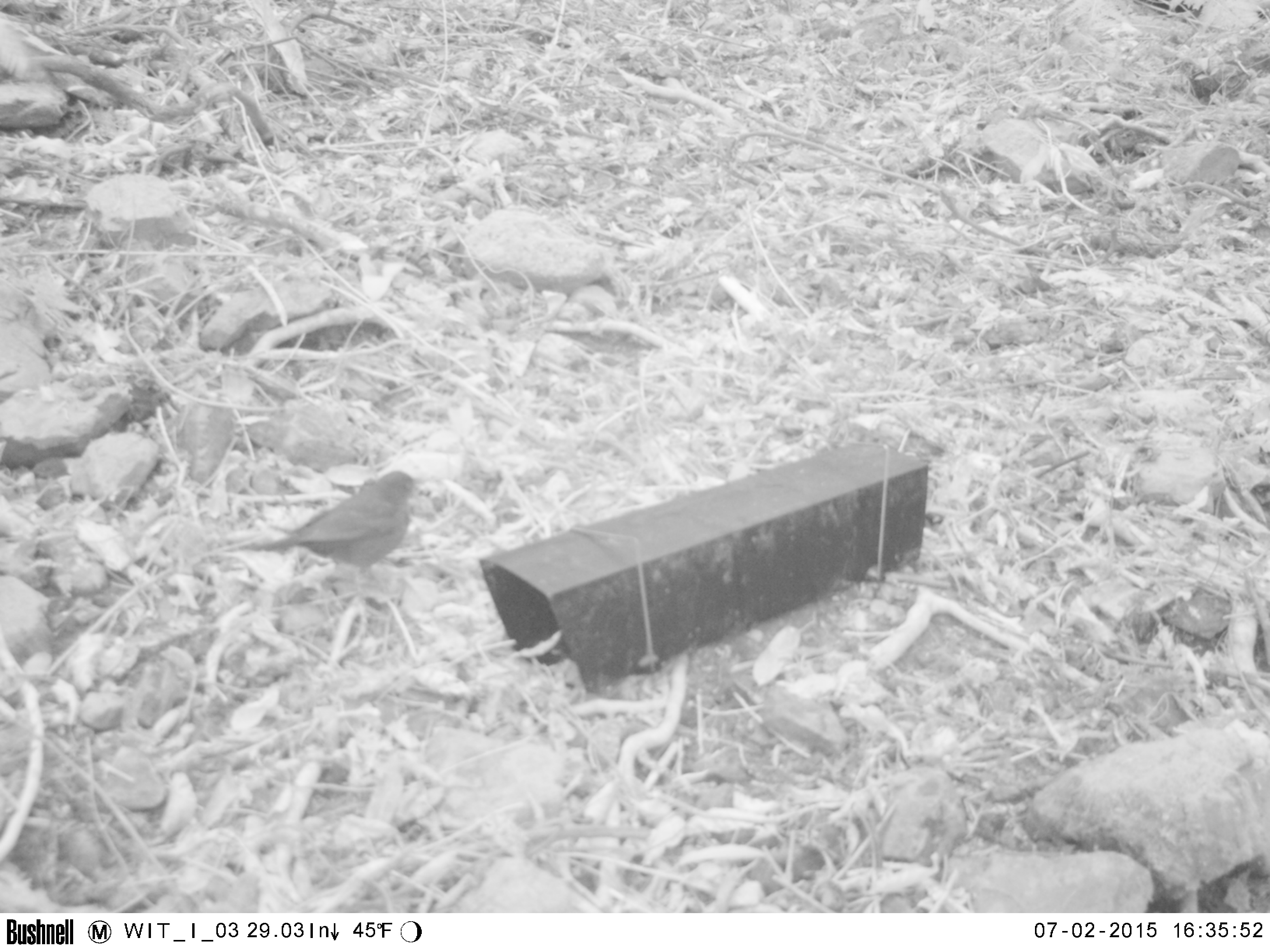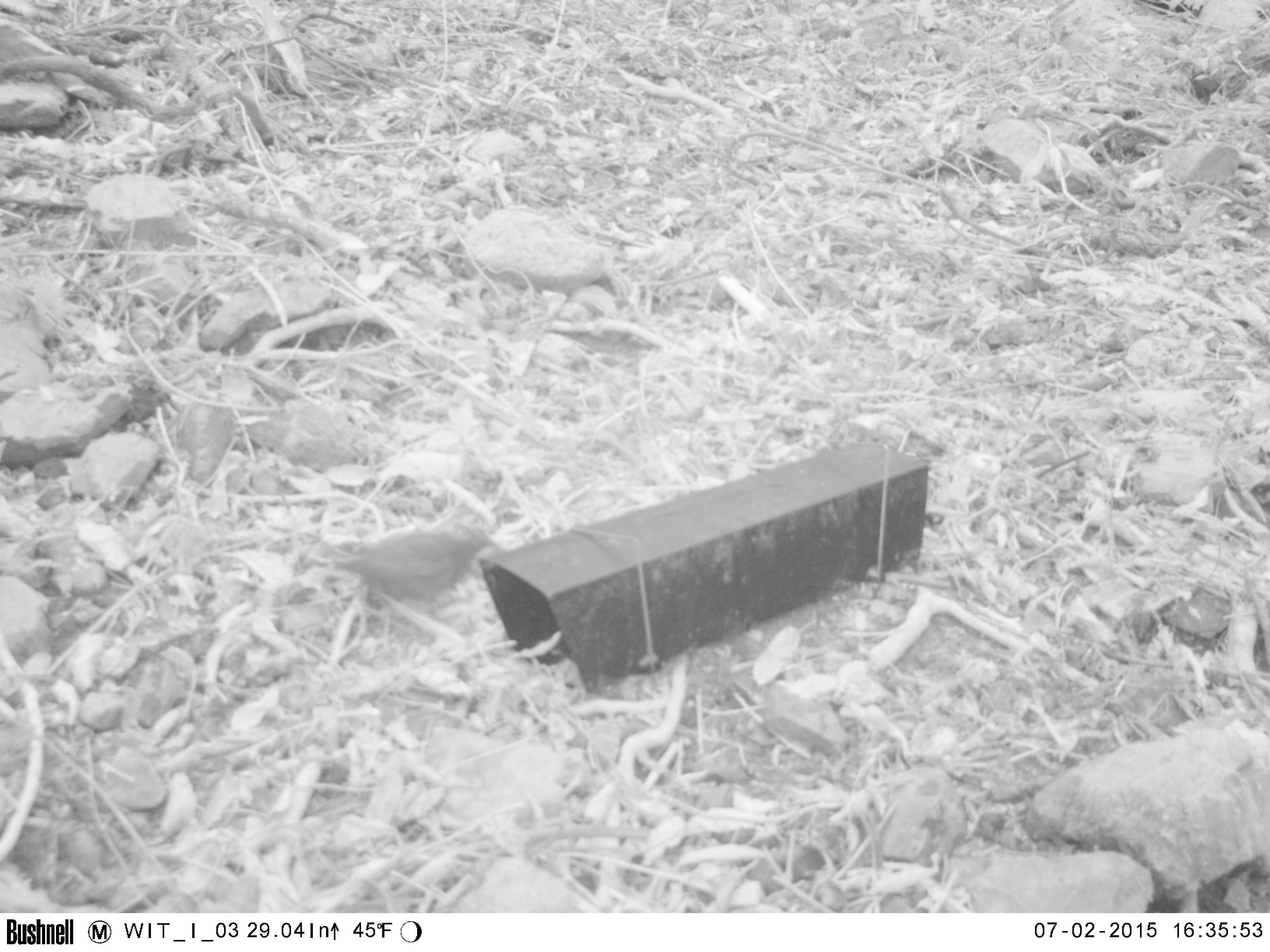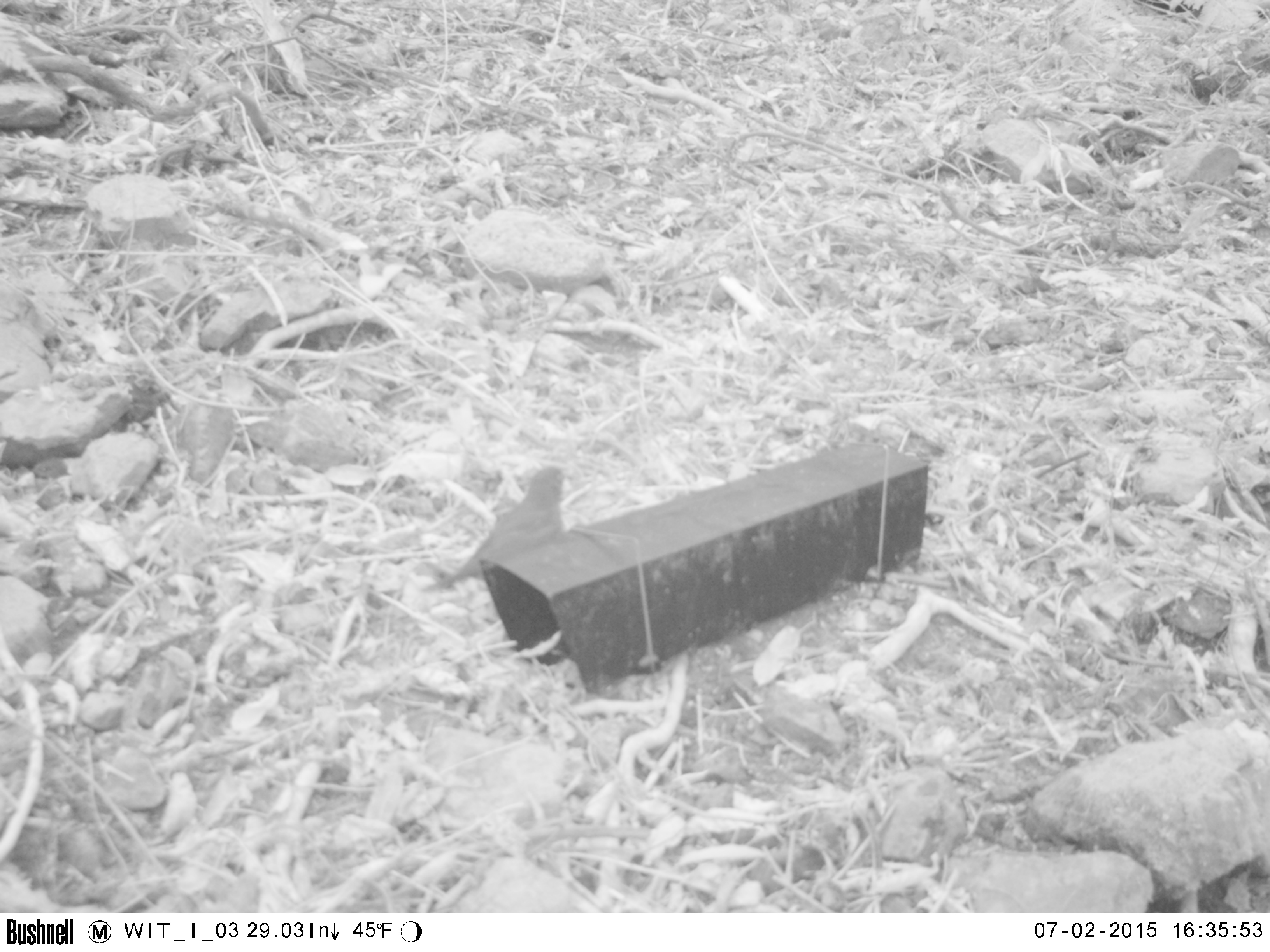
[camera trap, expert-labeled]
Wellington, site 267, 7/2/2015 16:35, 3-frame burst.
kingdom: Animalia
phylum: Chordata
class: Aves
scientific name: Aves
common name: bird